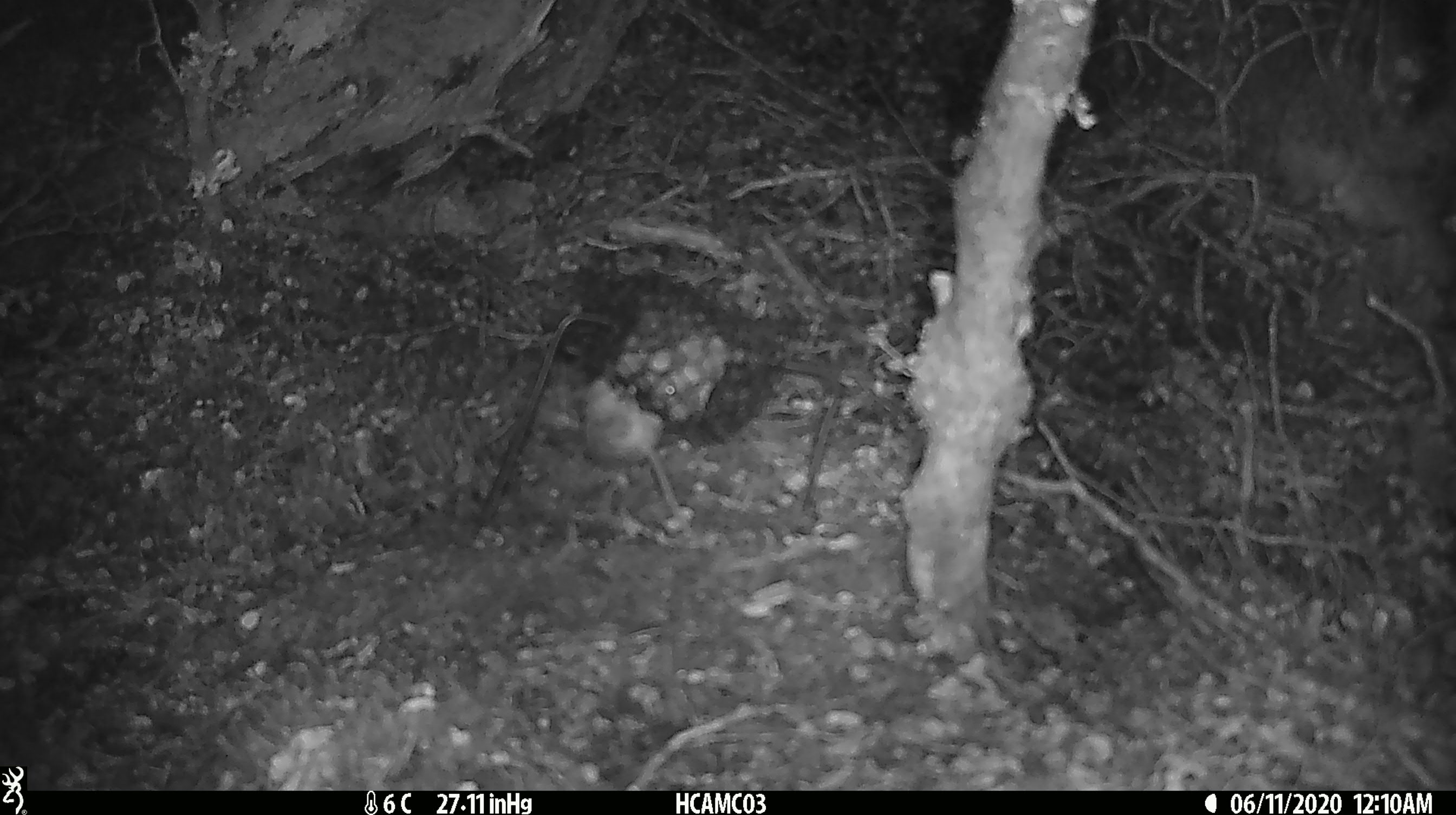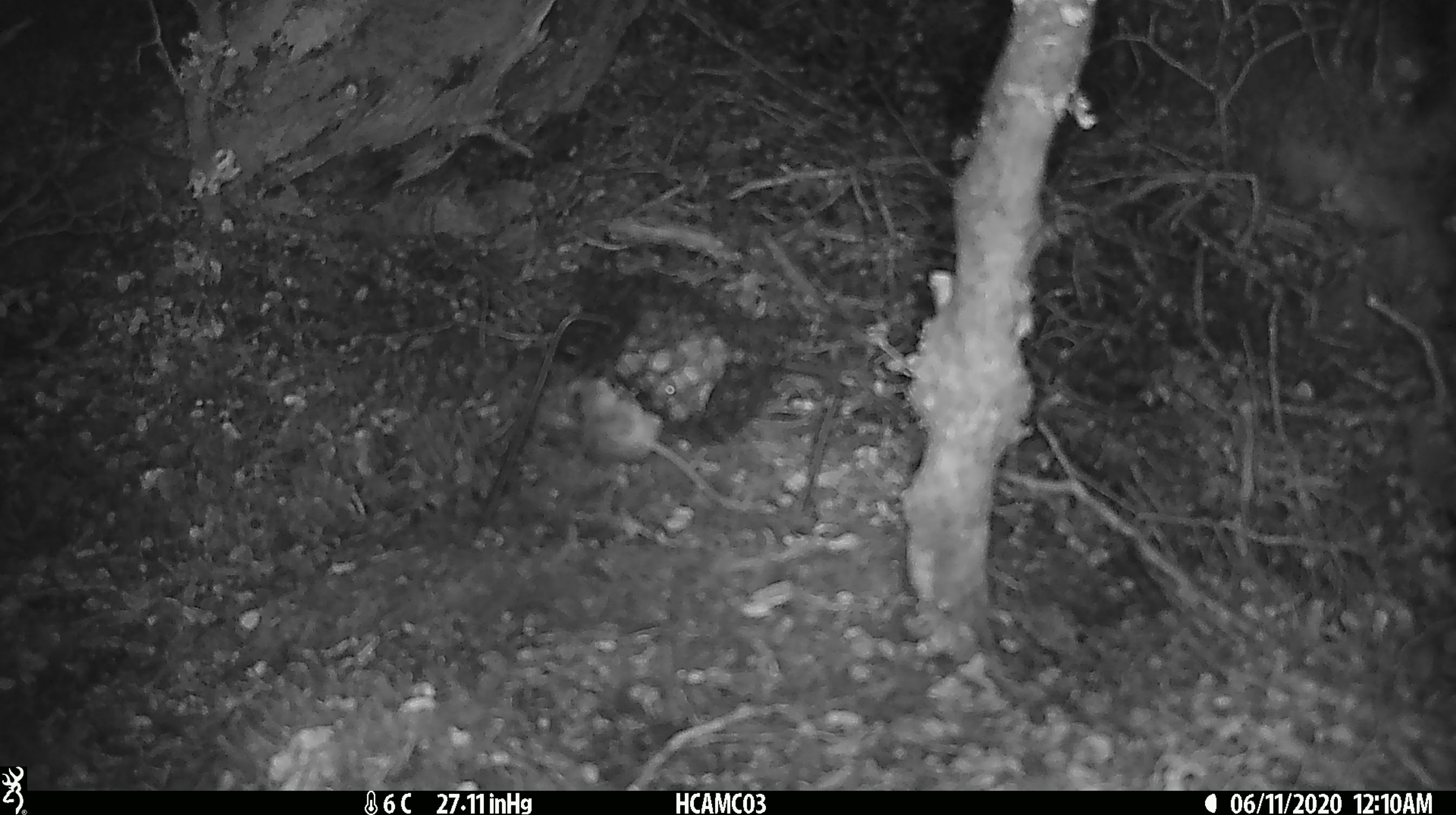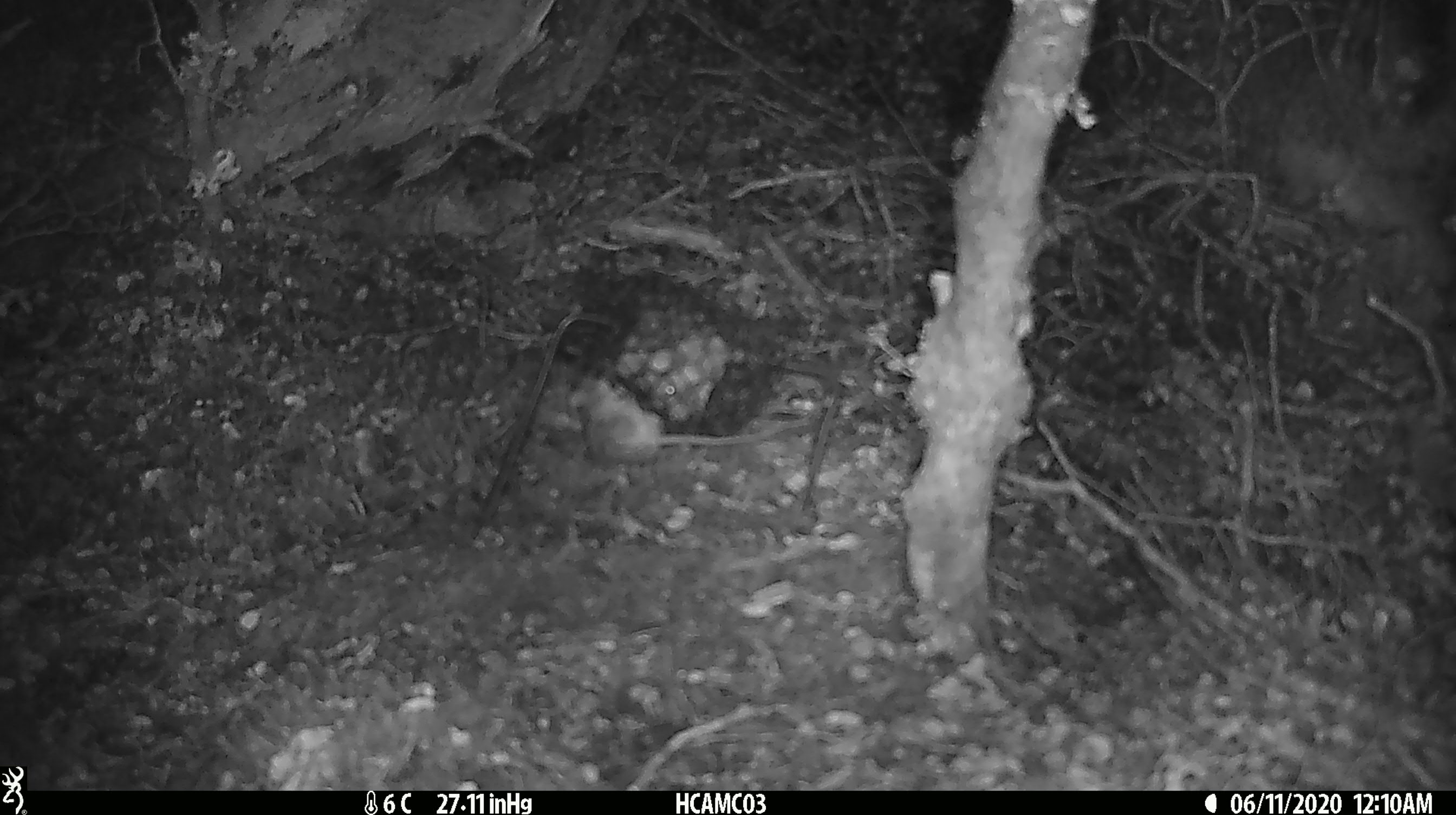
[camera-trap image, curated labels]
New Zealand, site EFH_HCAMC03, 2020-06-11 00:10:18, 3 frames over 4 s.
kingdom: Animalia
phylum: Chordata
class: Mammalia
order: Rodentia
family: Muridae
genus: Mus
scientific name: Mus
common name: mouse